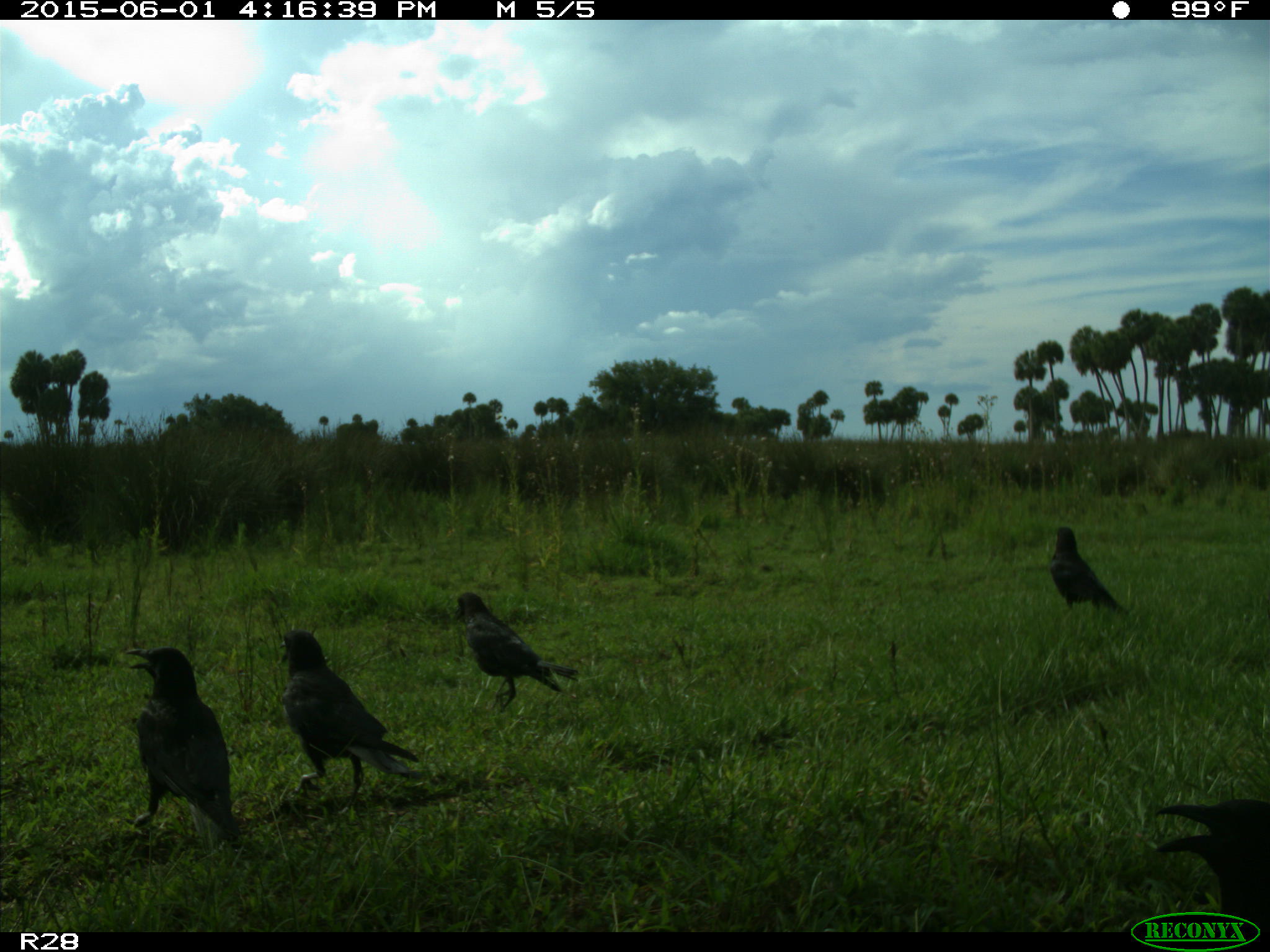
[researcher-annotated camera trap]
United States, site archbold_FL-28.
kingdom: Animalia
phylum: Chordata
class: Aves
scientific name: Aves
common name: birds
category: unidentified bird